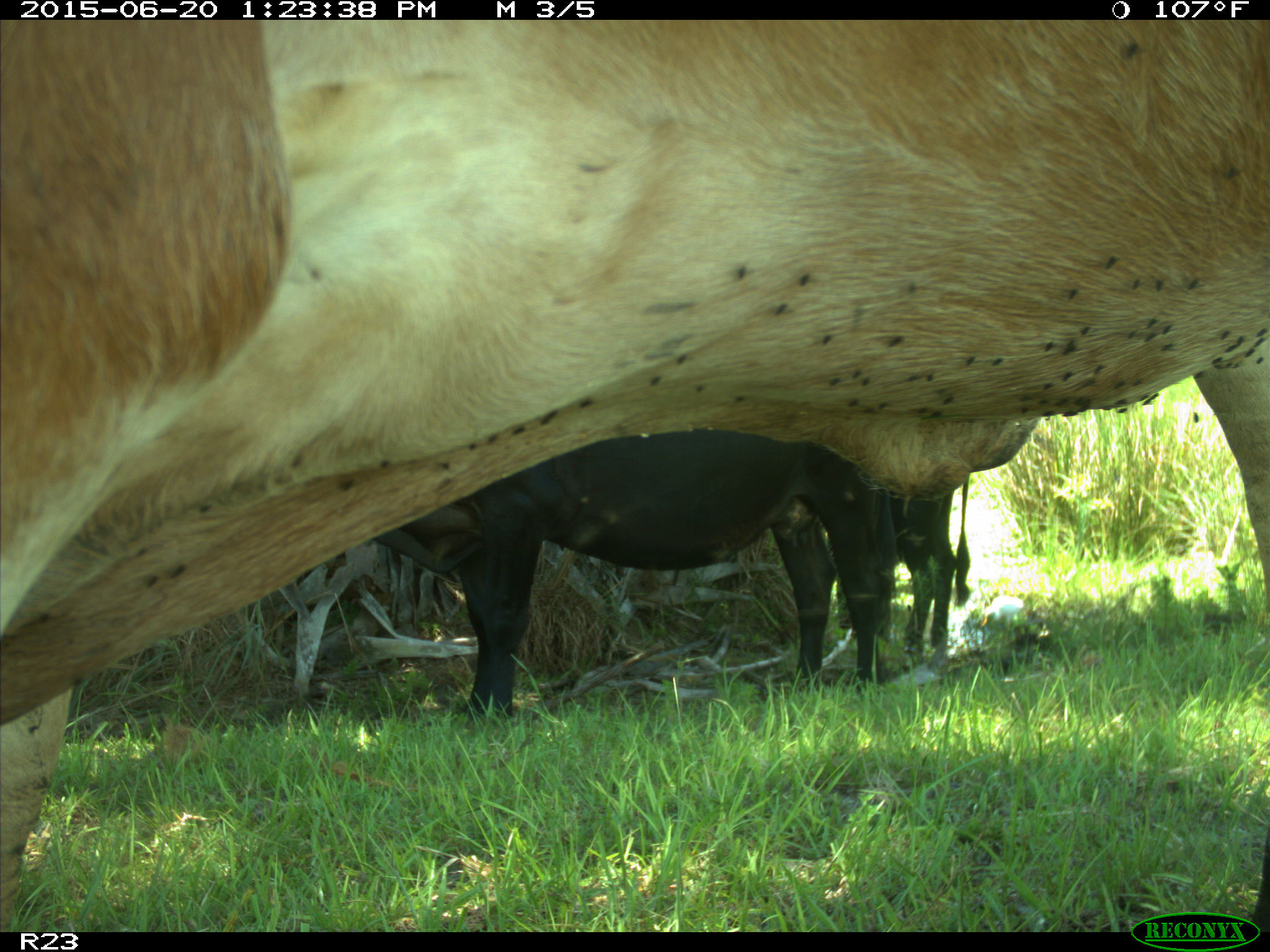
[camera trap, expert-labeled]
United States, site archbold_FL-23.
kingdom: Animalia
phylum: Chordata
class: Mammalia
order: Artiodactyla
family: Bovidae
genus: Bos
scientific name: Bos taurus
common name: domestic cow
Bos taurus (domestic cow).